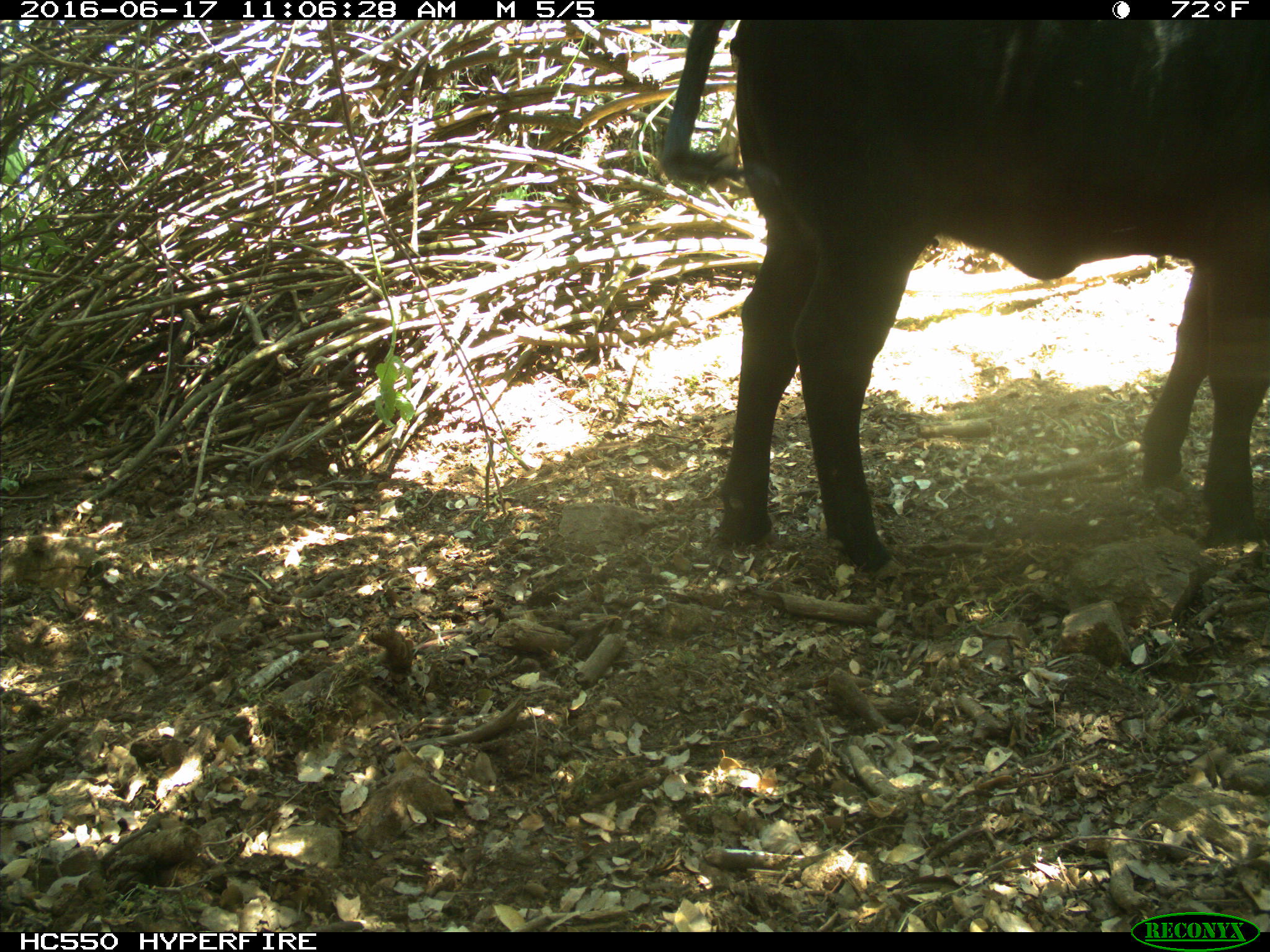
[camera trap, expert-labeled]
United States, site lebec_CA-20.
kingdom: Animalia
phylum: Chordata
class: Mammalia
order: Artiodactyla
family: Bovidae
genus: Bos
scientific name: Bos taurus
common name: domestic cow